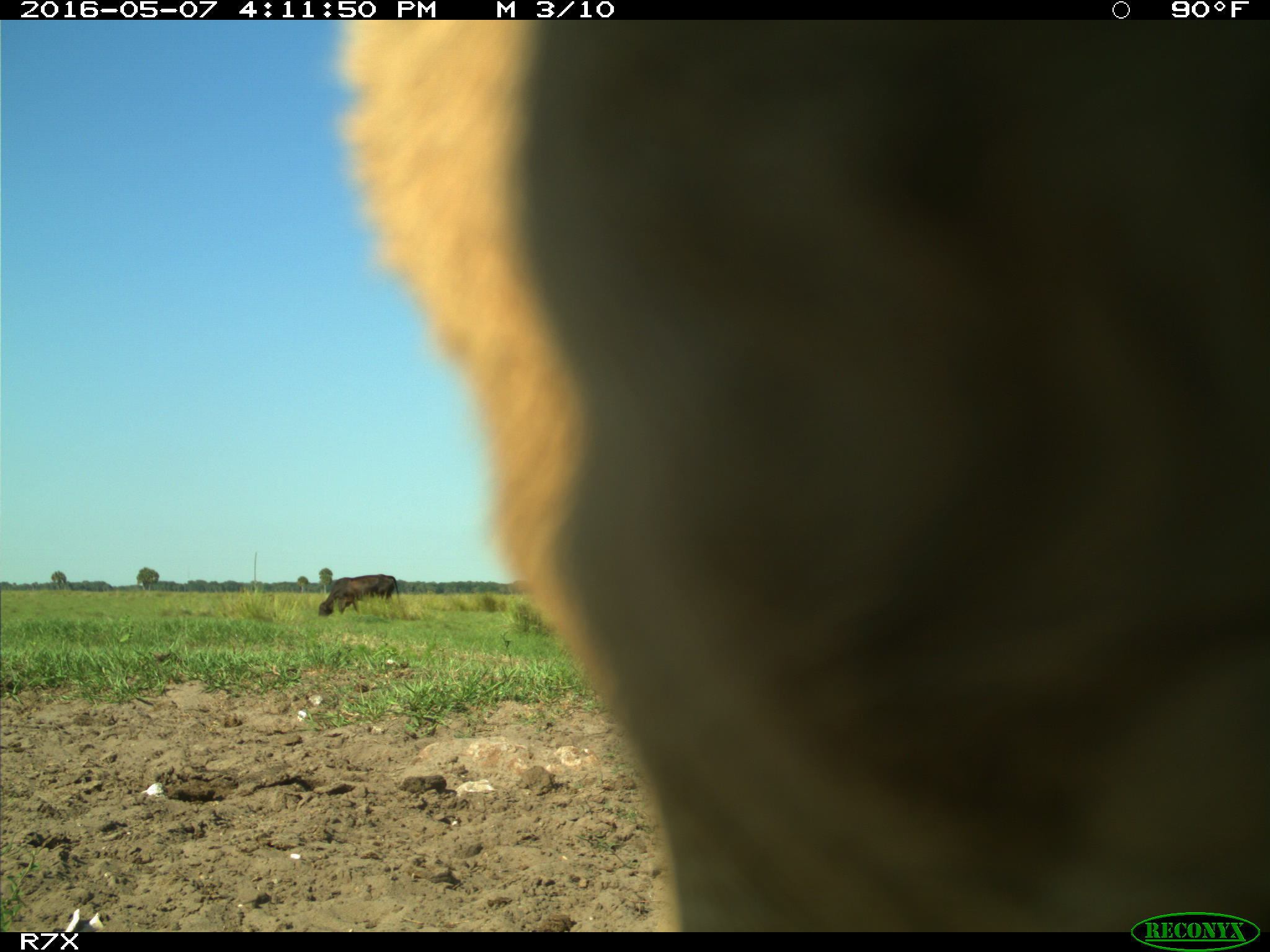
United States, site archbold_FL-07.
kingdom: Animalia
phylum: Chordata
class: Mammalia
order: Artiodactyla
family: Bovidae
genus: Bos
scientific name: Bos taurus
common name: domestic cow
Bos taurus (domestic cow).